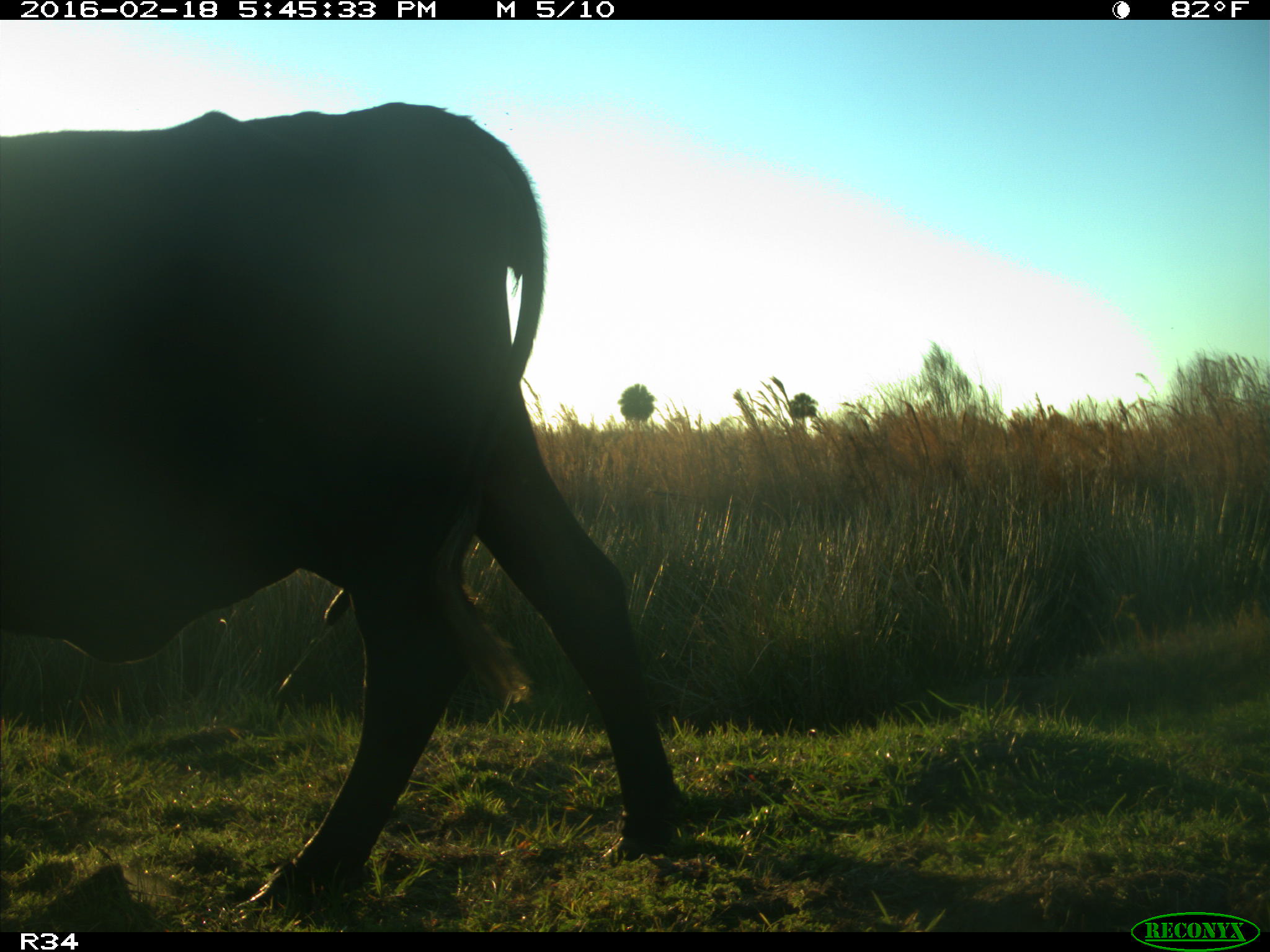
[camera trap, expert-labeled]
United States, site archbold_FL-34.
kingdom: Animalia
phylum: Chordata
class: Mammalia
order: Artiodactyla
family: Bovidae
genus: Bos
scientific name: Bos taurus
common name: domestic cow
Bos taurus (domestic cow).